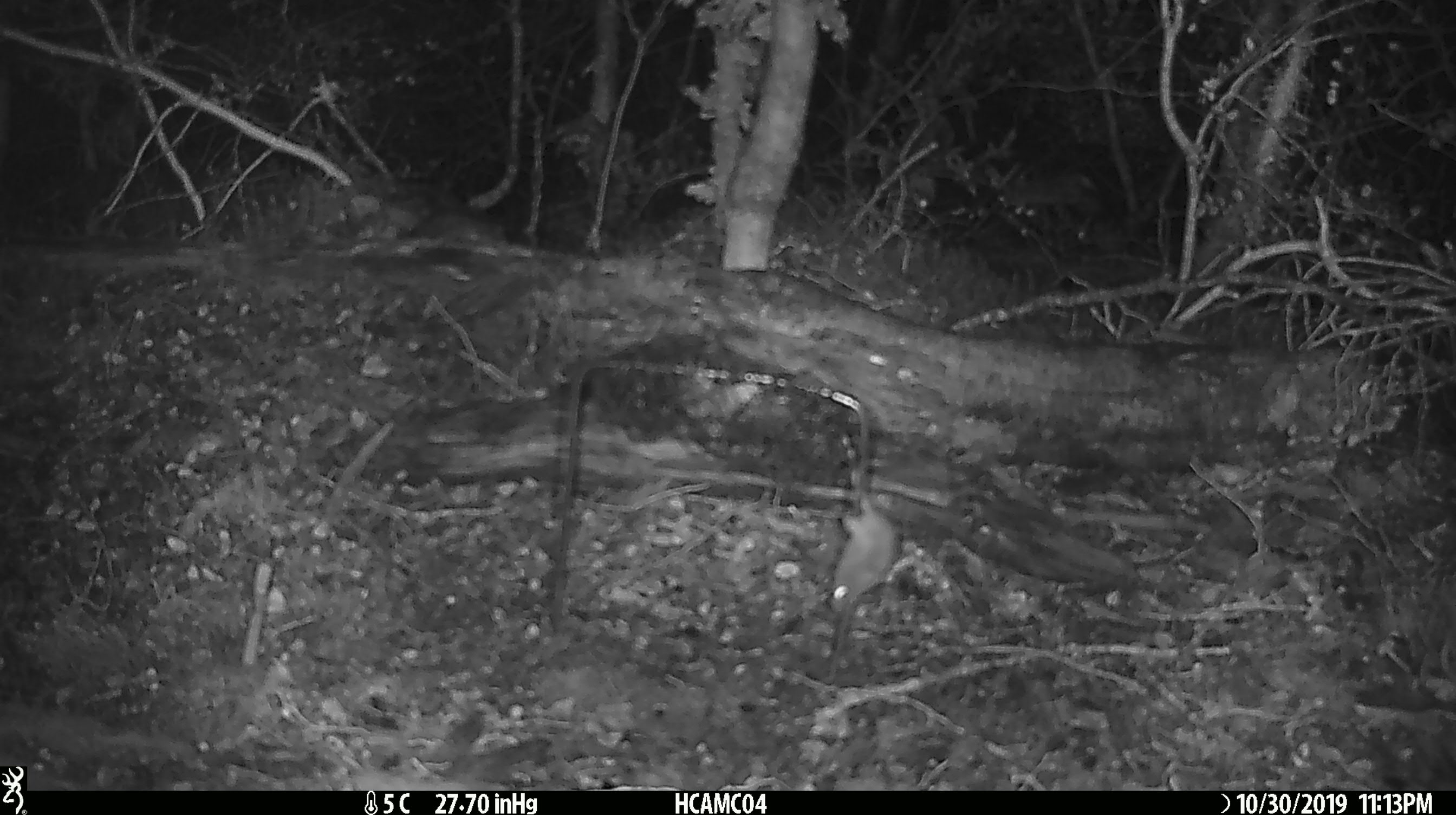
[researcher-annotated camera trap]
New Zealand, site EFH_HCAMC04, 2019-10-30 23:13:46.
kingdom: Animalia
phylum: Chordata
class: Mammalia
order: Rodentia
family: Muridae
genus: Mus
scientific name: Mus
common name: mouse